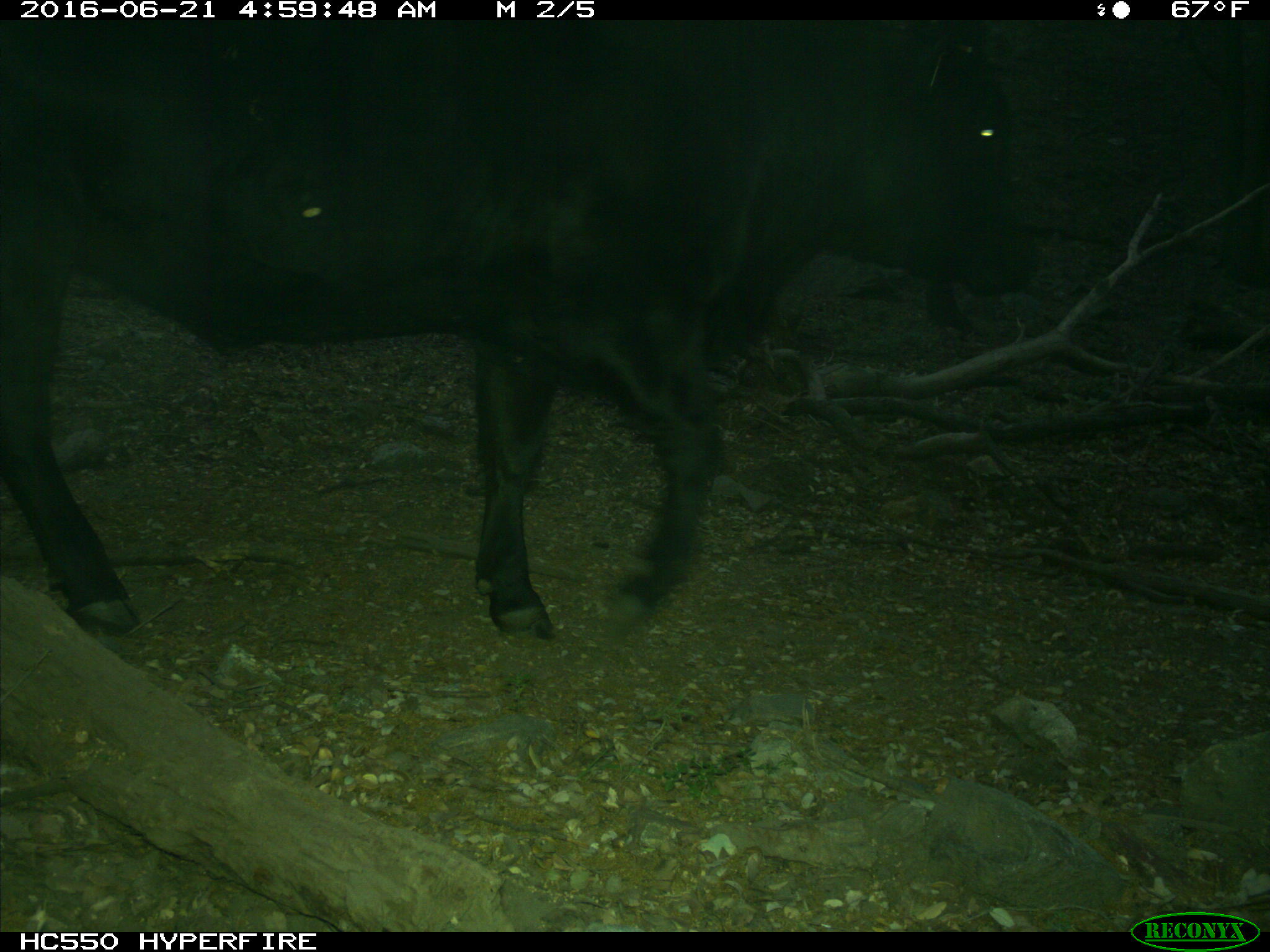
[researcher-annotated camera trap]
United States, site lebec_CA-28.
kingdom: Animalia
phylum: Chordata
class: Mammalia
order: Artiodactyla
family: Bovidae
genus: Bos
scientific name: Bos taurus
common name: domestic cow